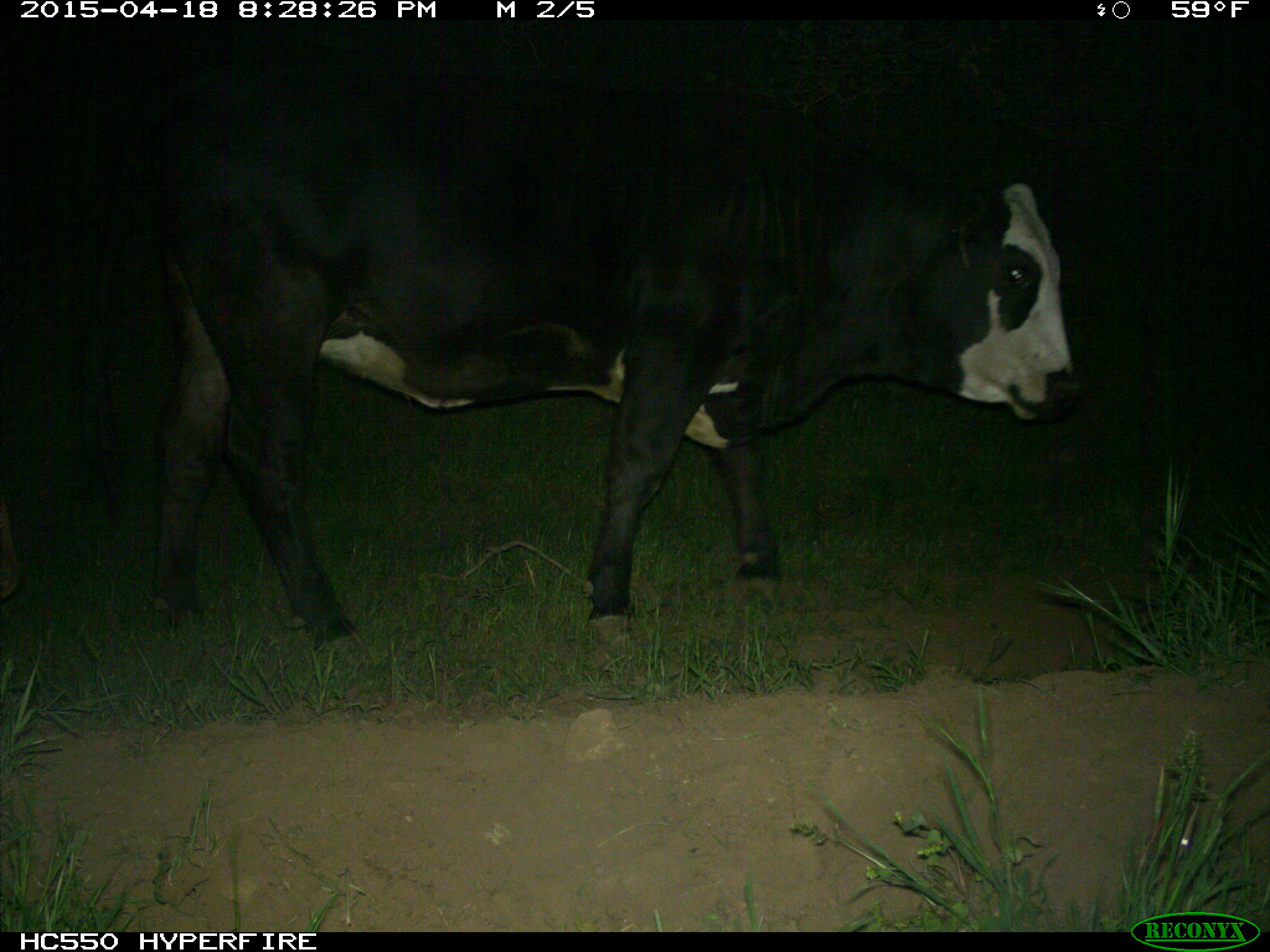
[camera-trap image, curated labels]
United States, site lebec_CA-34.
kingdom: Animalia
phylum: Chordata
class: Mammalia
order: Artiodactyla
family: Bovidae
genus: Bos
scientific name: Bos taurus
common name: domestic cow